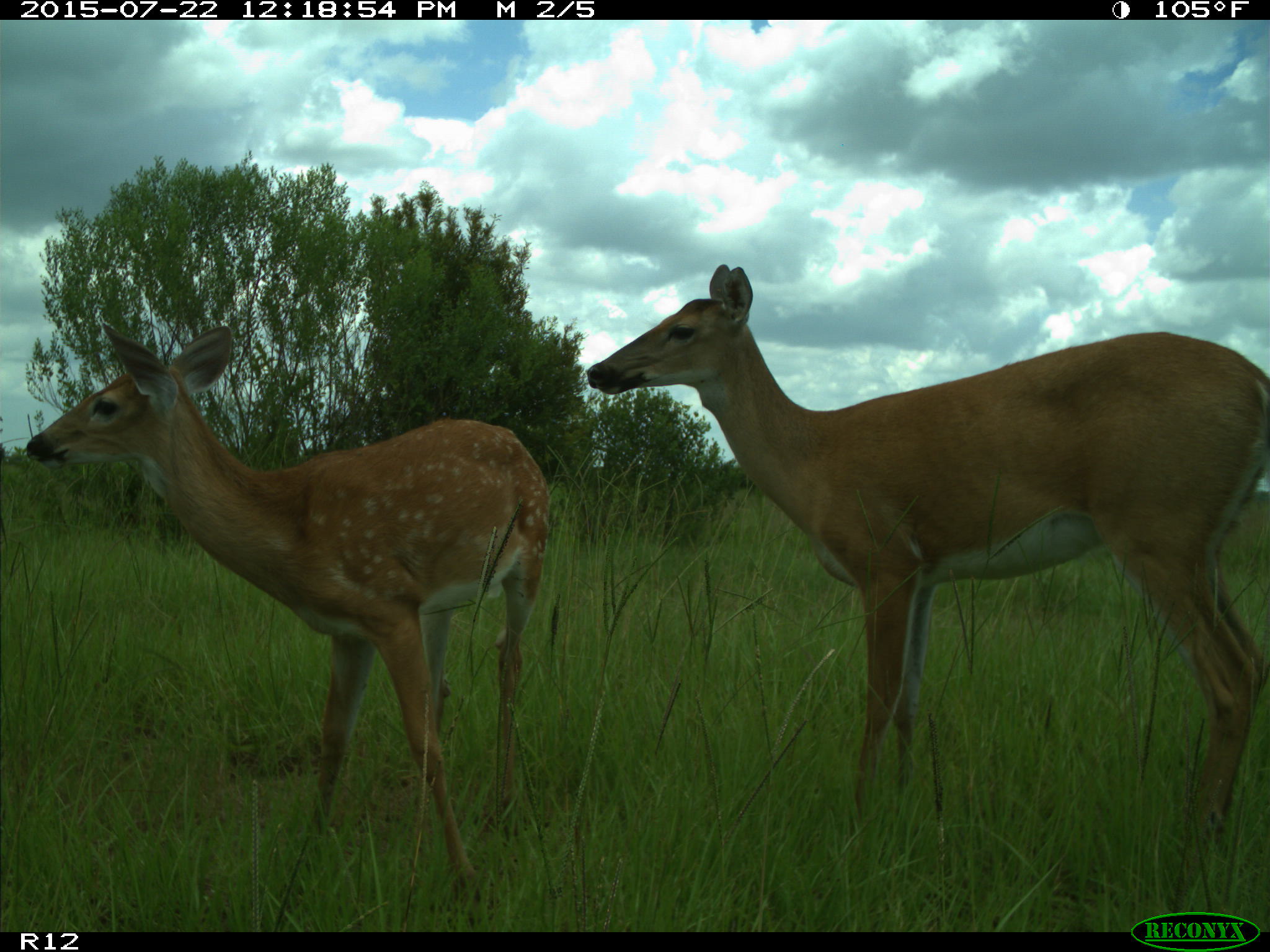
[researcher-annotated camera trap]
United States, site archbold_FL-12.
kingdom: Animalia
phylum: Chordata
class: Mammalia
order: Artiodactyla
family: Cervidae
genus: Odocoileus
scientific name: Odocoileus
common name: deer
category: unidentified deer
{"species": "unidentified deer (deer) (Odocoileus)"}